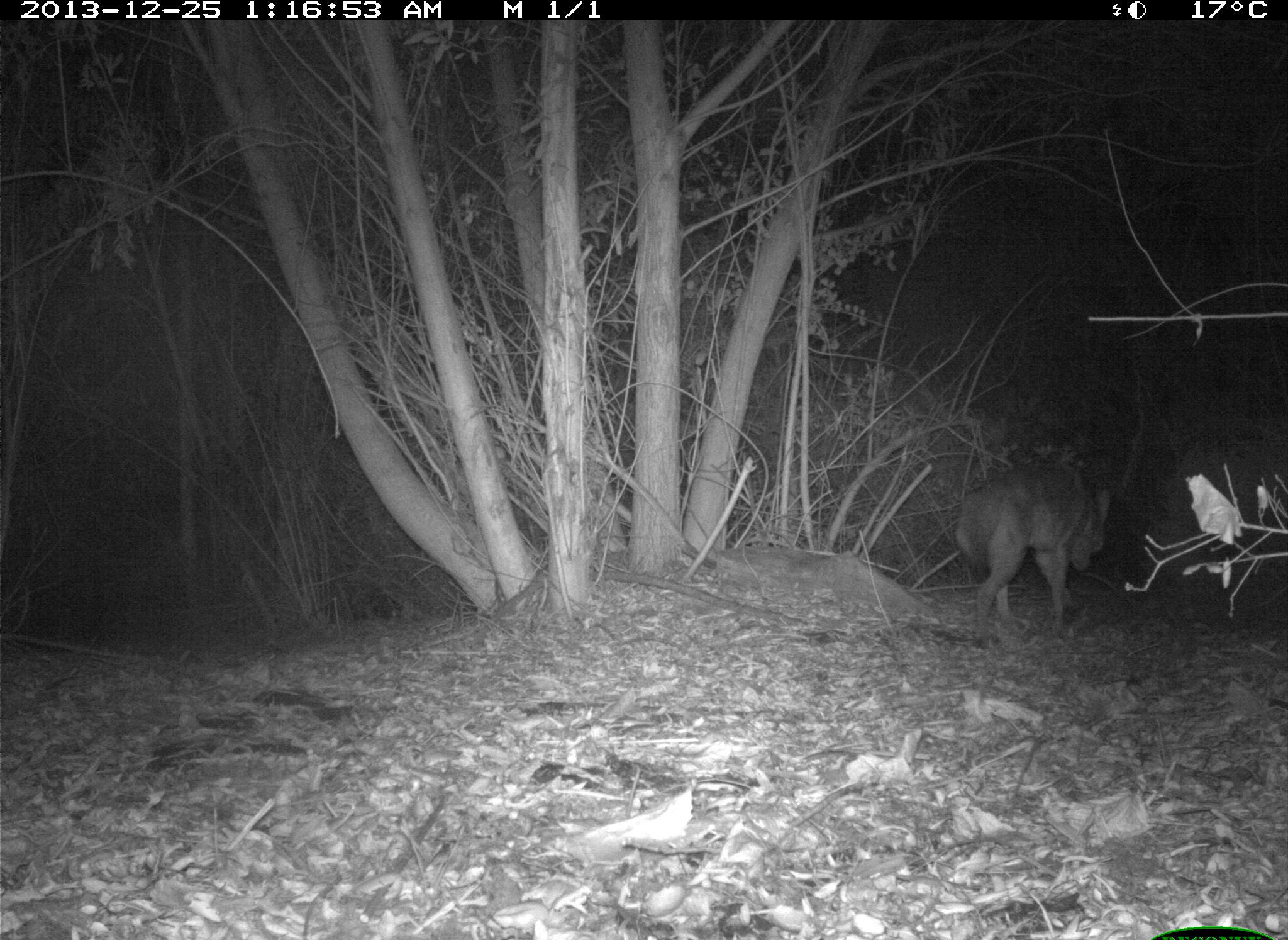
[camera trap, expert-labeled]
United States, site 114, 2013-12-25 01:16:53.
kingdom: Animalia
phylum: Chordata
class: Mammalia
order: Carnivora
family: Canidae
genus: Canis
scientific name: Canis latrans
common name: coyote